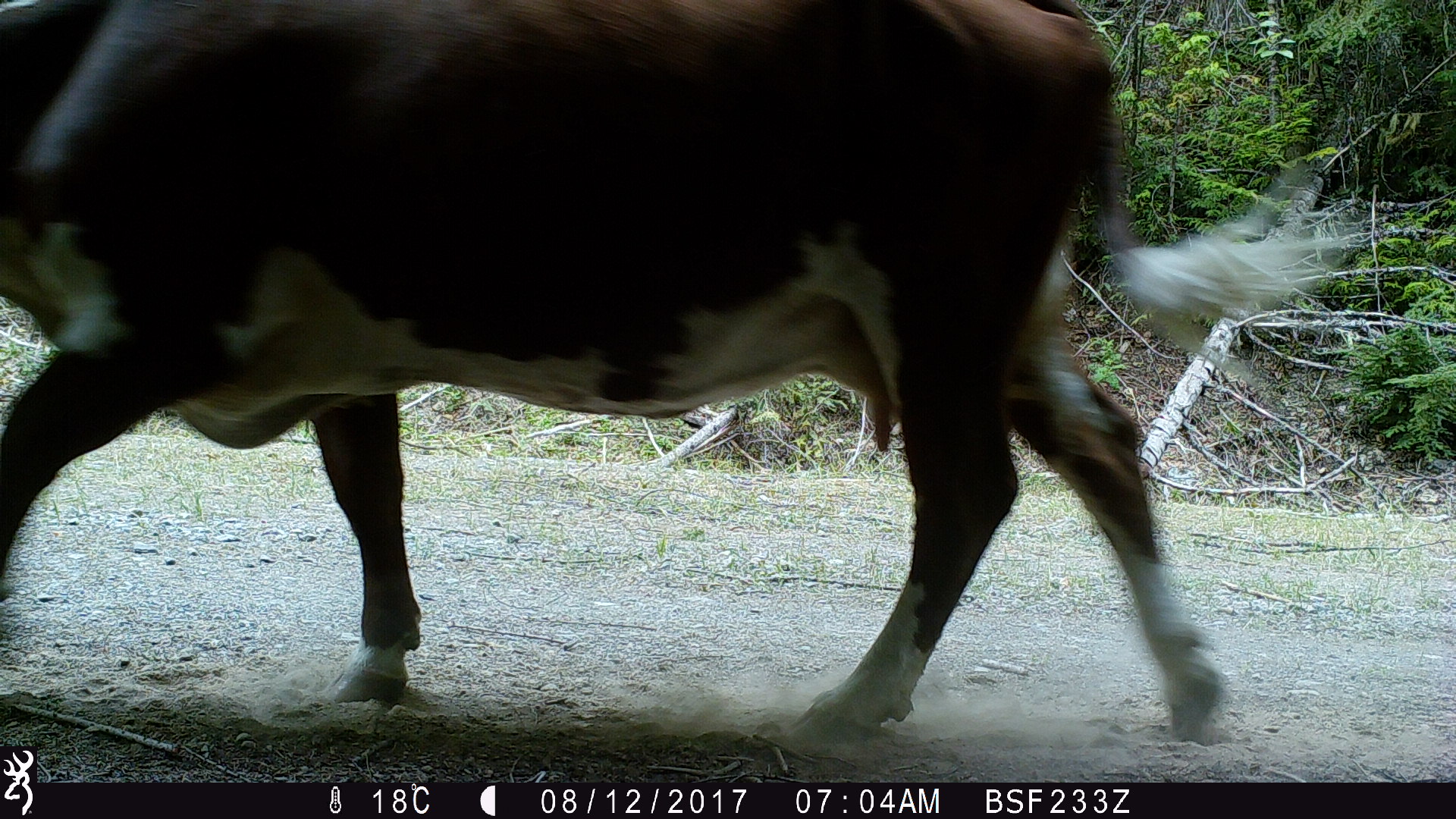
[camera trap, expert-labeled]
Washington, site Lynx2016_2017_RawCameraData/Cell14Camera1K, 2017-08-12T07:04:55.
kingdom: Animalia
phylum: Chordata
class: Mammalia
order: Artiodactyla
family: Bovidae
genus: Bos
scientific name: Bos taurus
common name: domestic cattle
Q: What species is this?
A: Domestic cattle (Bos taurus).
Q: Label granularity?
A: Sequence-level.